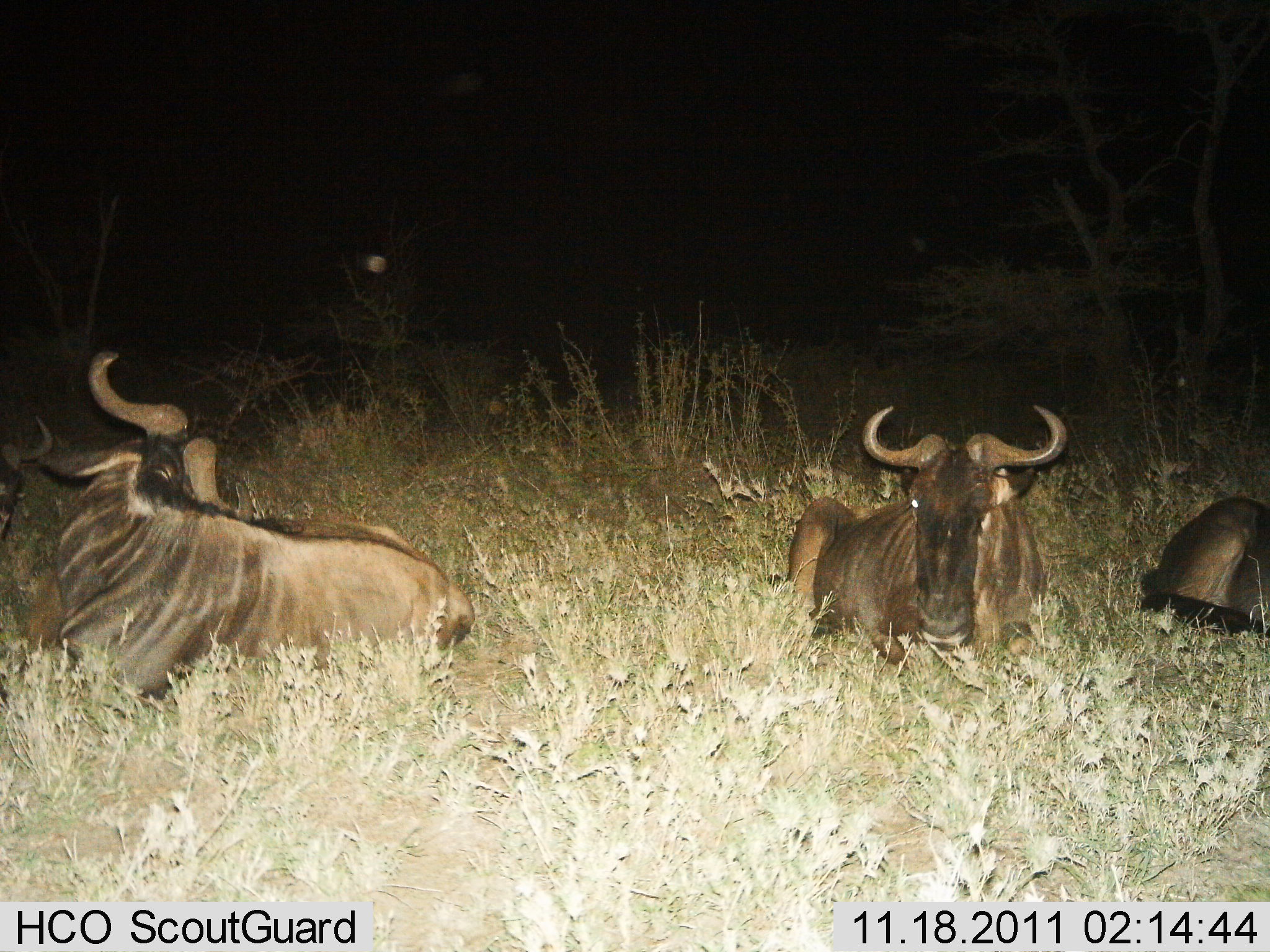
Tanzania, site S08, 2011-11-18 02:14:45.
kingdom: Animalia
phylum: Chordata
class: Mammalia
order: Artiodactyla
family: Bovidae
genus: Connochaetes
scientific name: Connochaetes taurinus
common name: blue wildebeest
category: wildebeest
Wildebeest (blue wildebeest) (Connochaetes taurinus), count 4. Behavior (volunteer vote fractions): standing 0%, resting 100%, moving 0%, interacting 0%. Young present (vote fraction): 0%. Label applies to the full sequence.